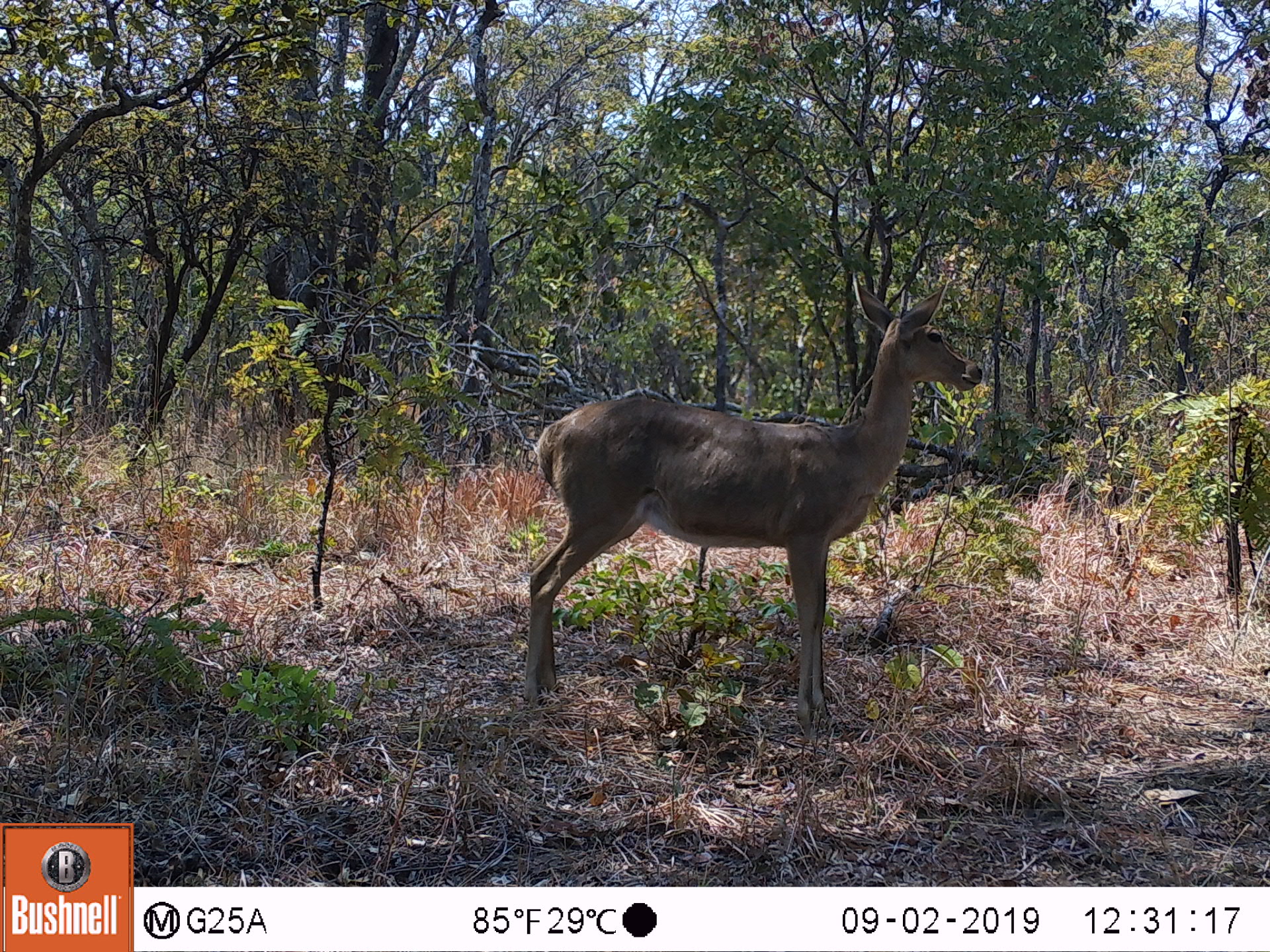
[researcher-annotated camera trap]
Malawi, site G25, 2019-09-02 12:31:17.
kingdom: Animalia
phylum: Chordata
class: Mammalia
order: Artiodactyla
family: Bovidae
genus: Redunca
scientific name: Redunca arundinum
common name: southern reedbuck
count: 1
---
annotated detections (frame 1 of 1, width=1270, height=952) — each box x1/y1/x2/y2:
southern reedbuck: 513/269/994/741